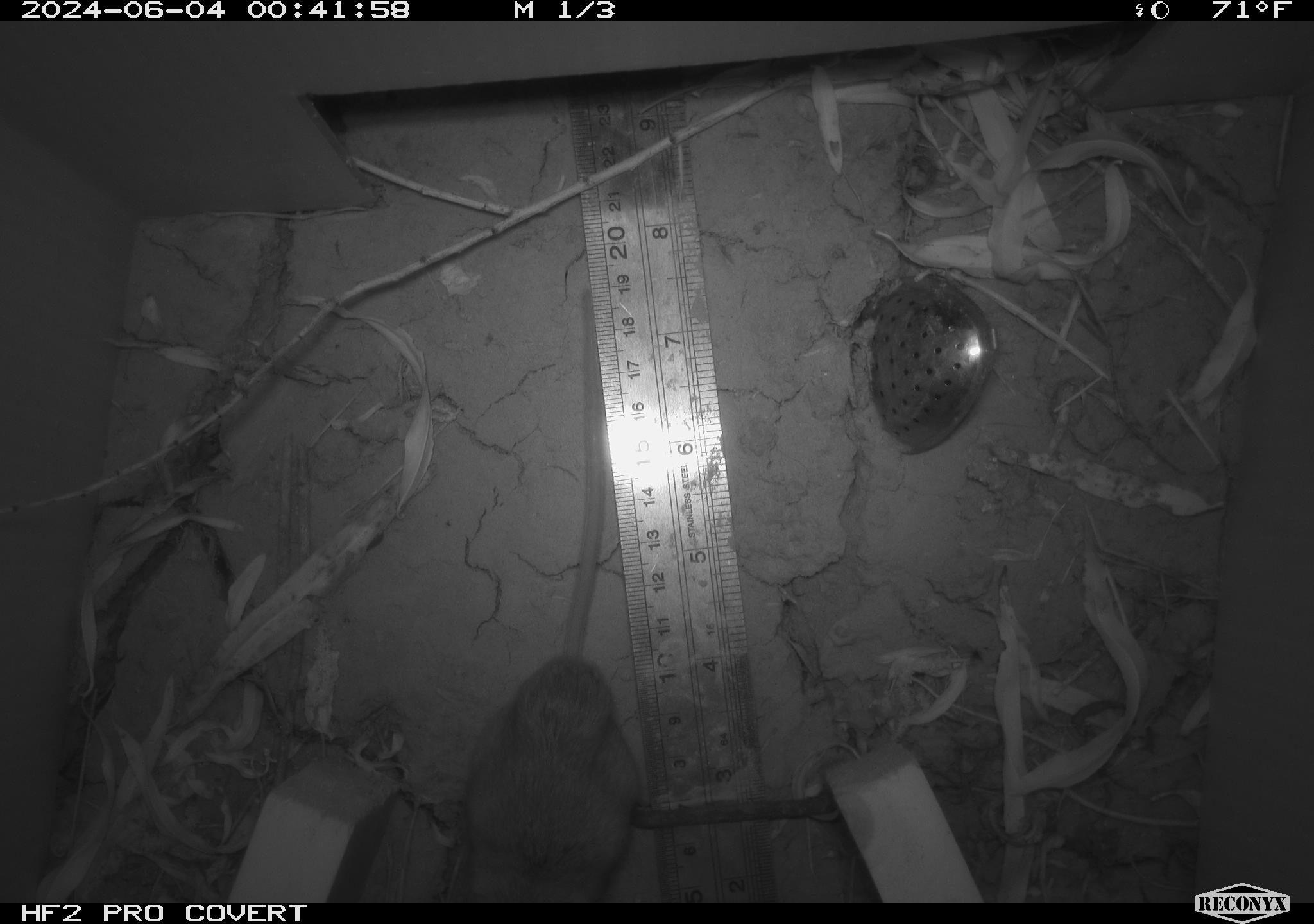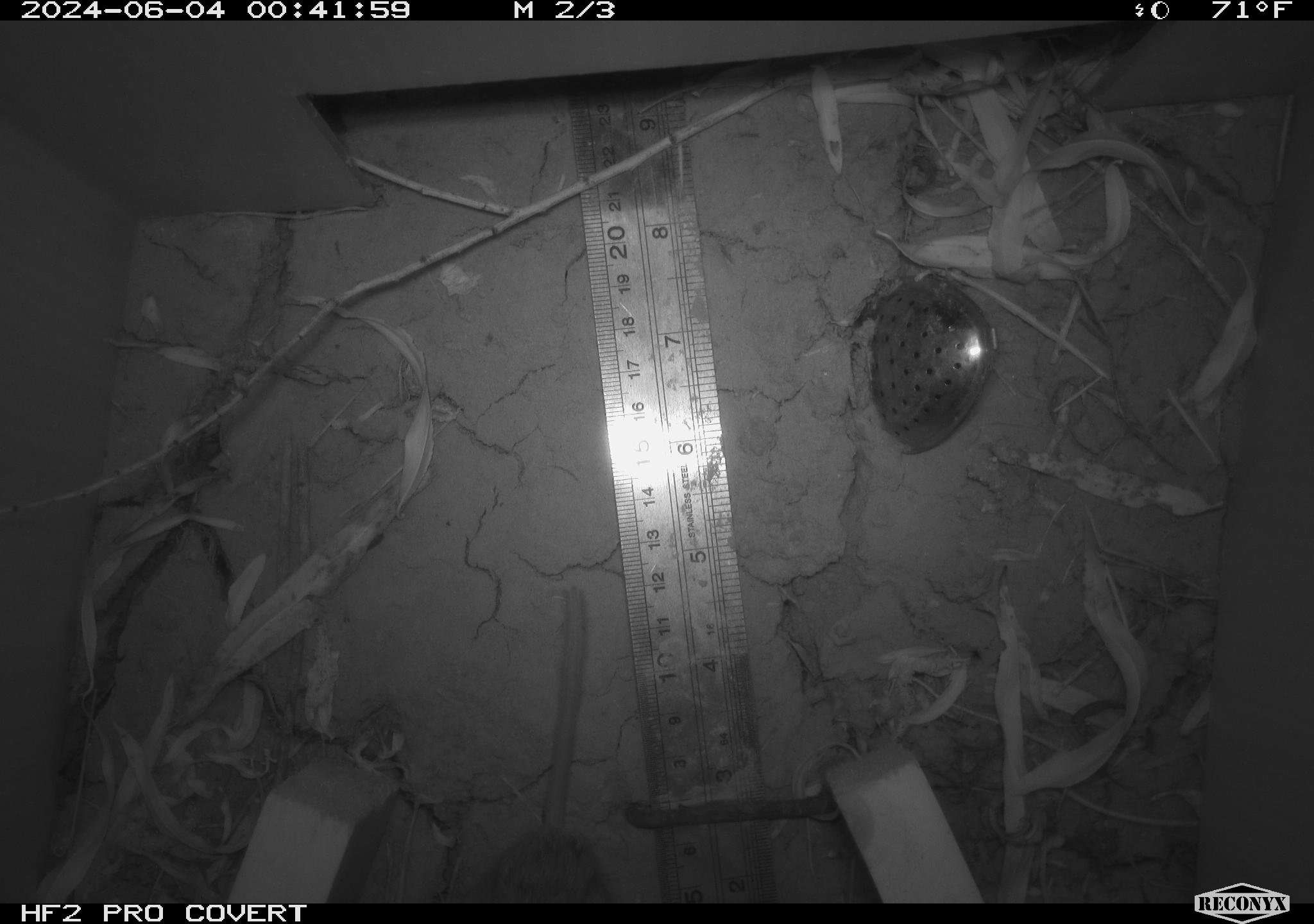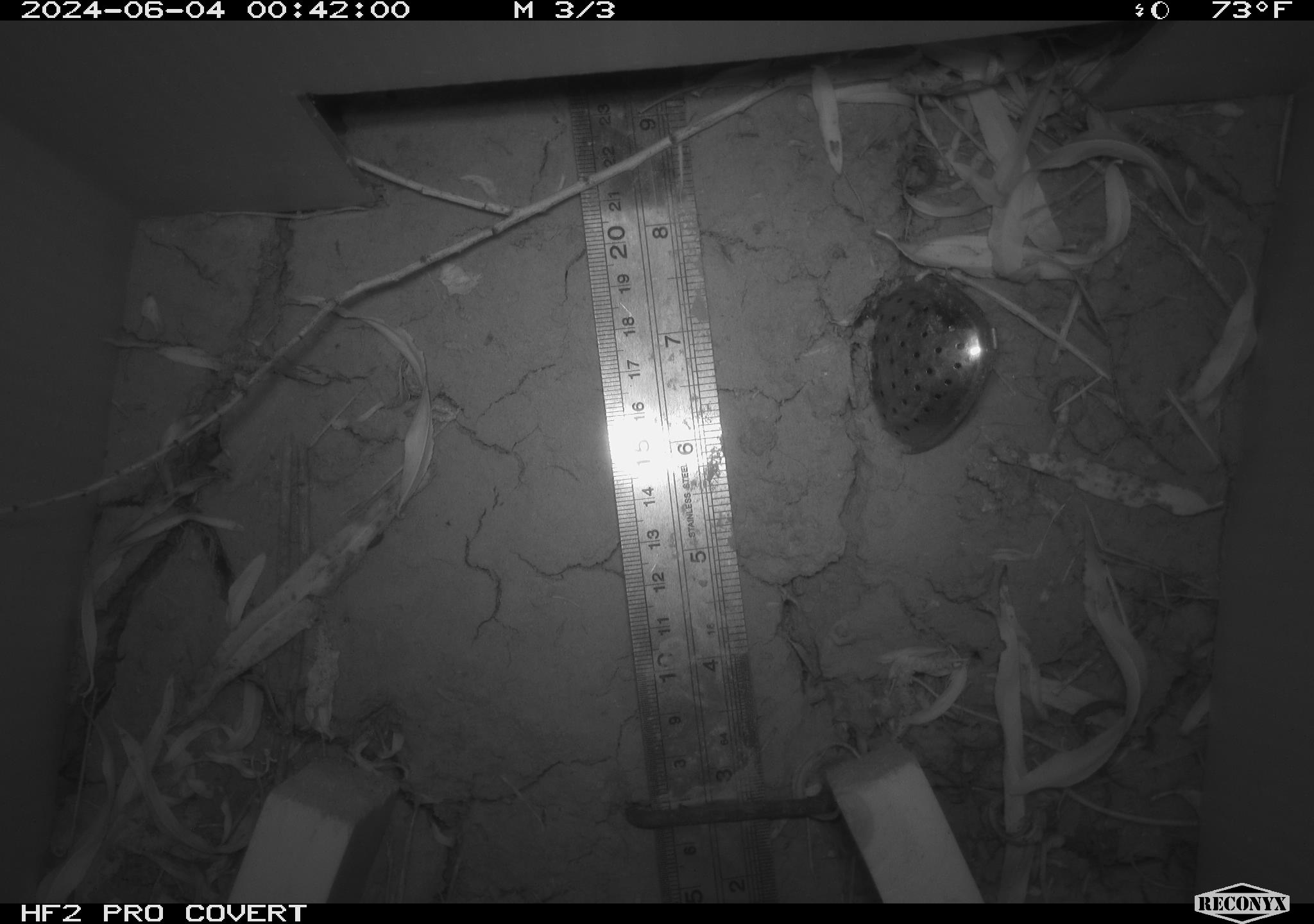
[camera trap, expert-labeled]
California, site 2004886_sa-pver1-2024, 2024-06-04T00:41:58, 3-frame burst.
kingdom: Animalia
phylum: Chordata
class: Mammalia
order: Rodentia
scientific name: Rodentia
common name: mouse species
Mouse species (Rodentia).